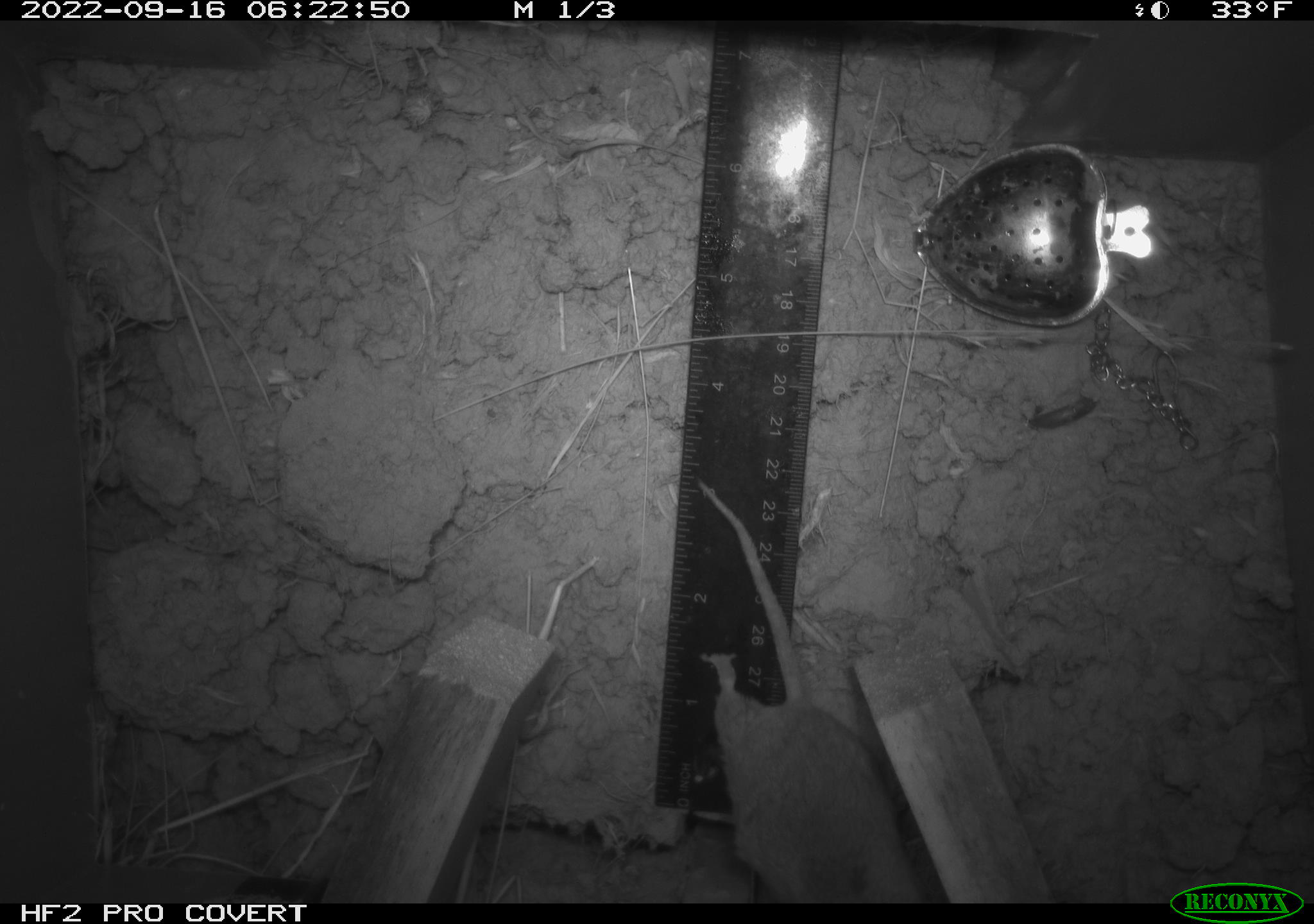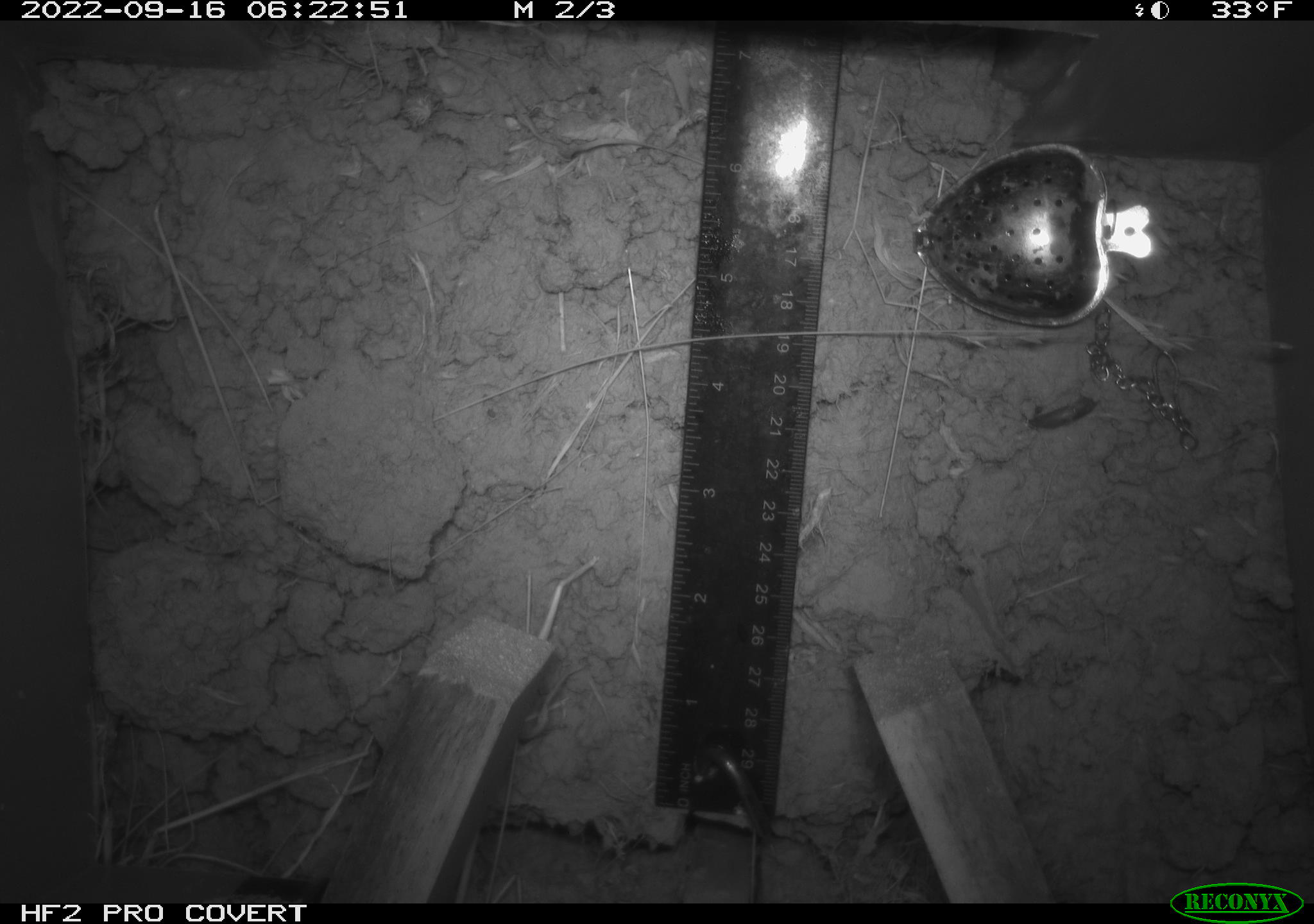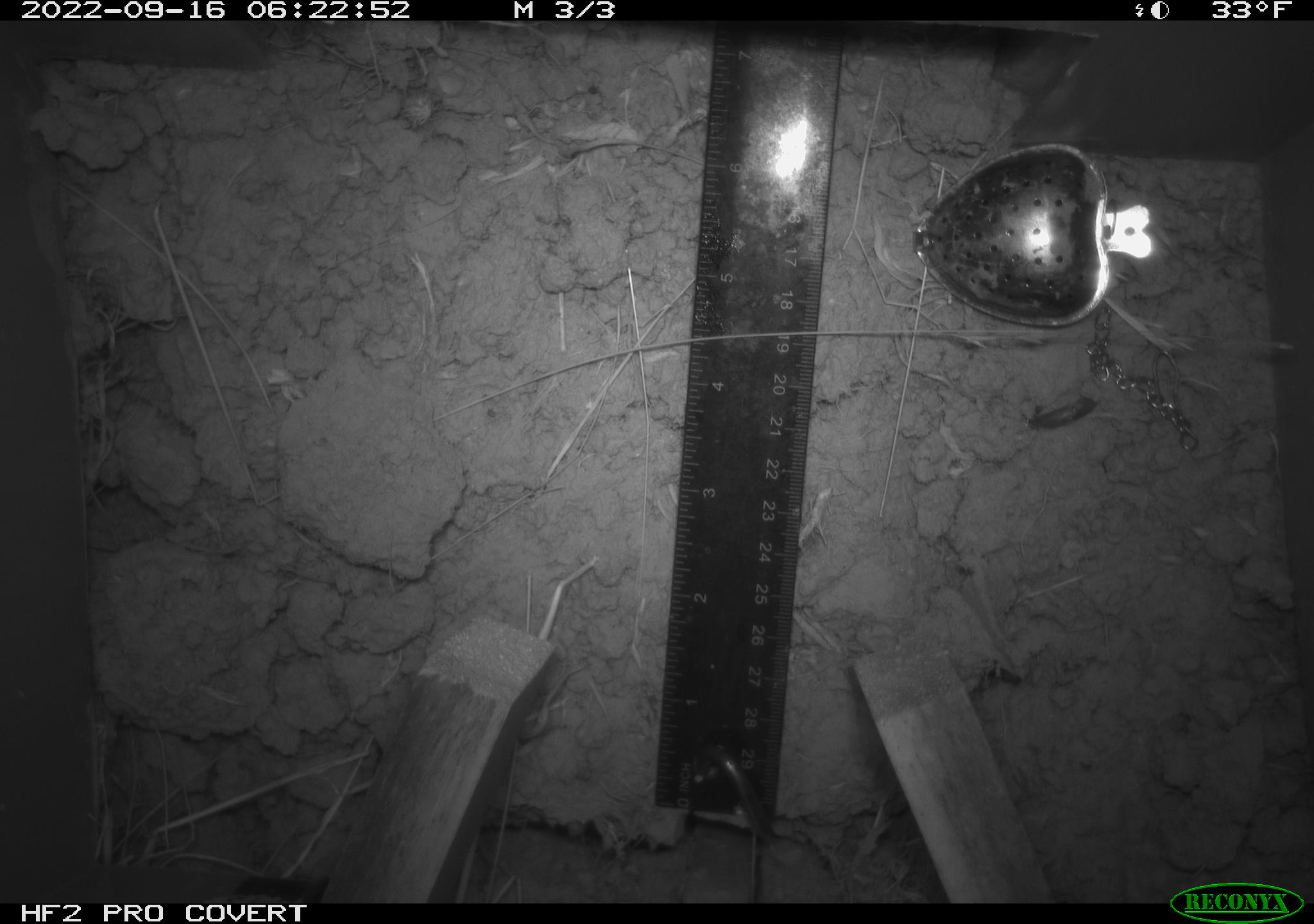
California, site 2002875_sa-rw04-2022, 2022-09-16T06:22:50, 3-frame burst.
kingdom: Animalia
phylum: Chordata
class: Mammalia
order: Rodentia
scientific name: Rodentia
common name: mouse species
Mouse species (Rodentia).